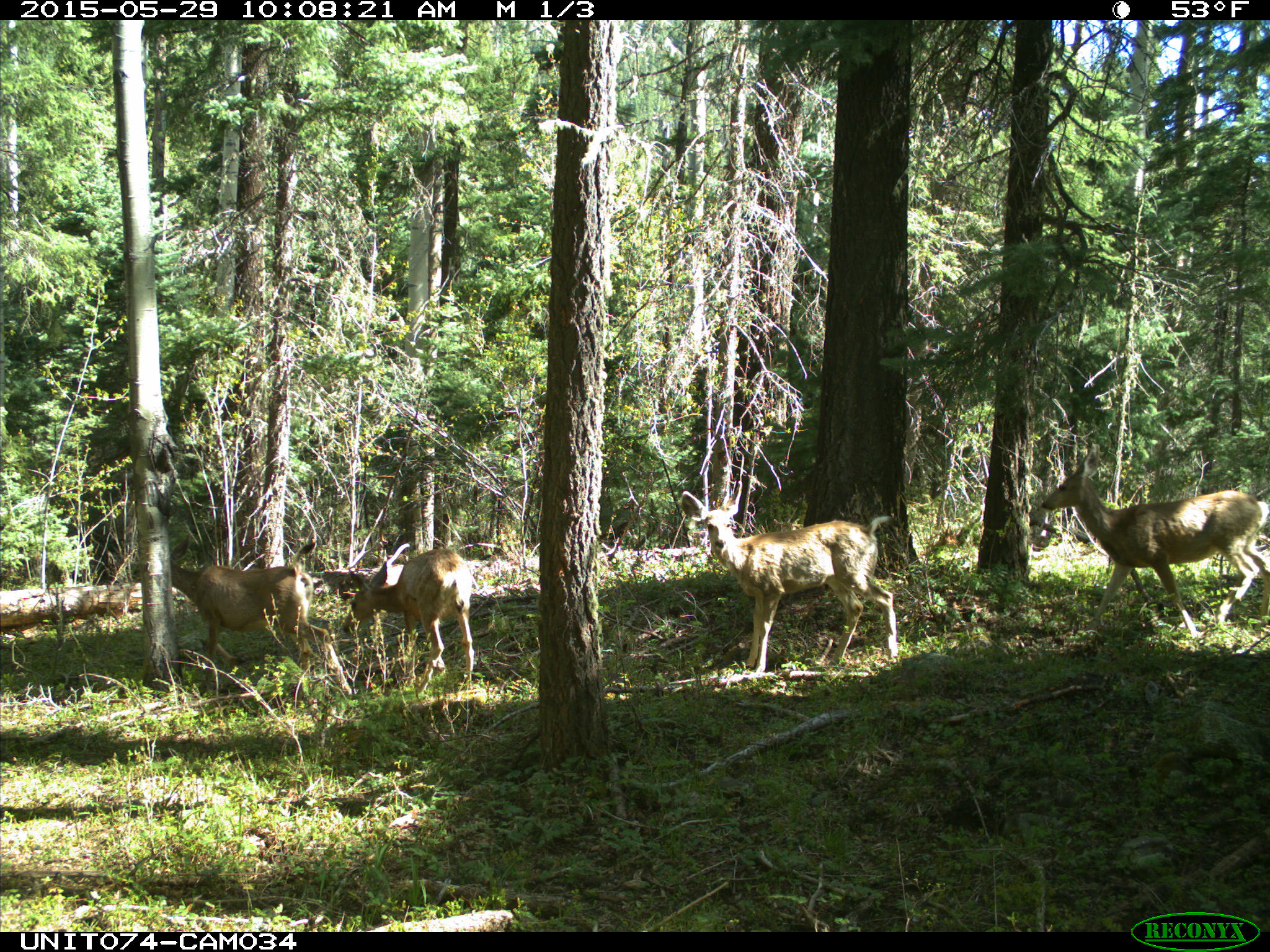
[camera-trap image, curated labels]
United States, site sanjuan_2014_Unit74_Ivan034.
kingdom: Animalia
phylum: Chordata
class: Mammalia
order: Artiodactyla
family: Cervidae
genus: Odocoileus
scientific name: Odocoileus hemionus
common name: mule deer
Odocoileus hemionus (mule deer).